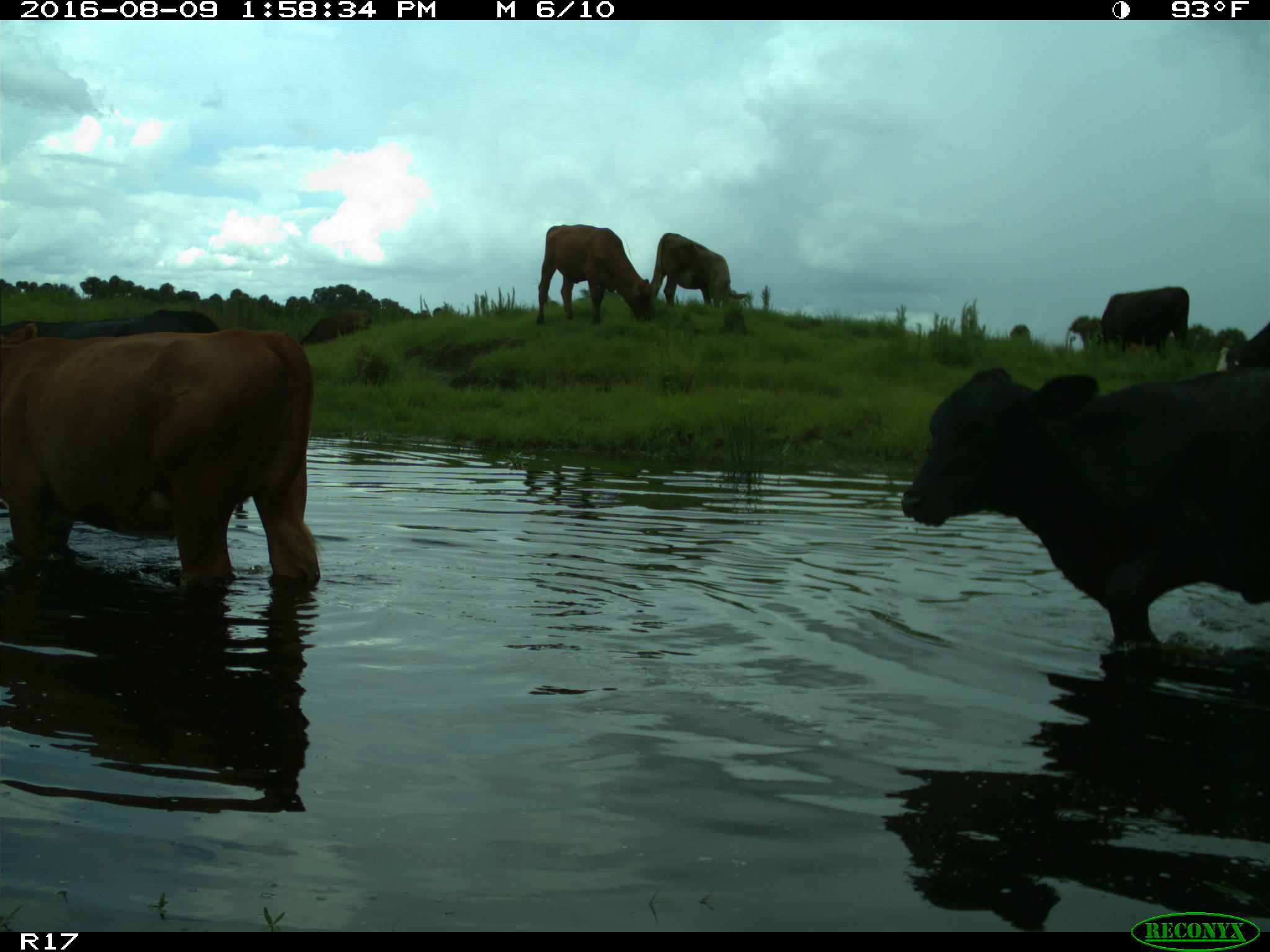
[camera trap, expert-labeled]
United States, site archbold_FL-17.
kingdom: Animalia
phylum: Chordata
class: Mammalia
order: Artiodactyla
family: Bovidae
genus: Bos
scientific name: Bos taurus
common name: domestic cow